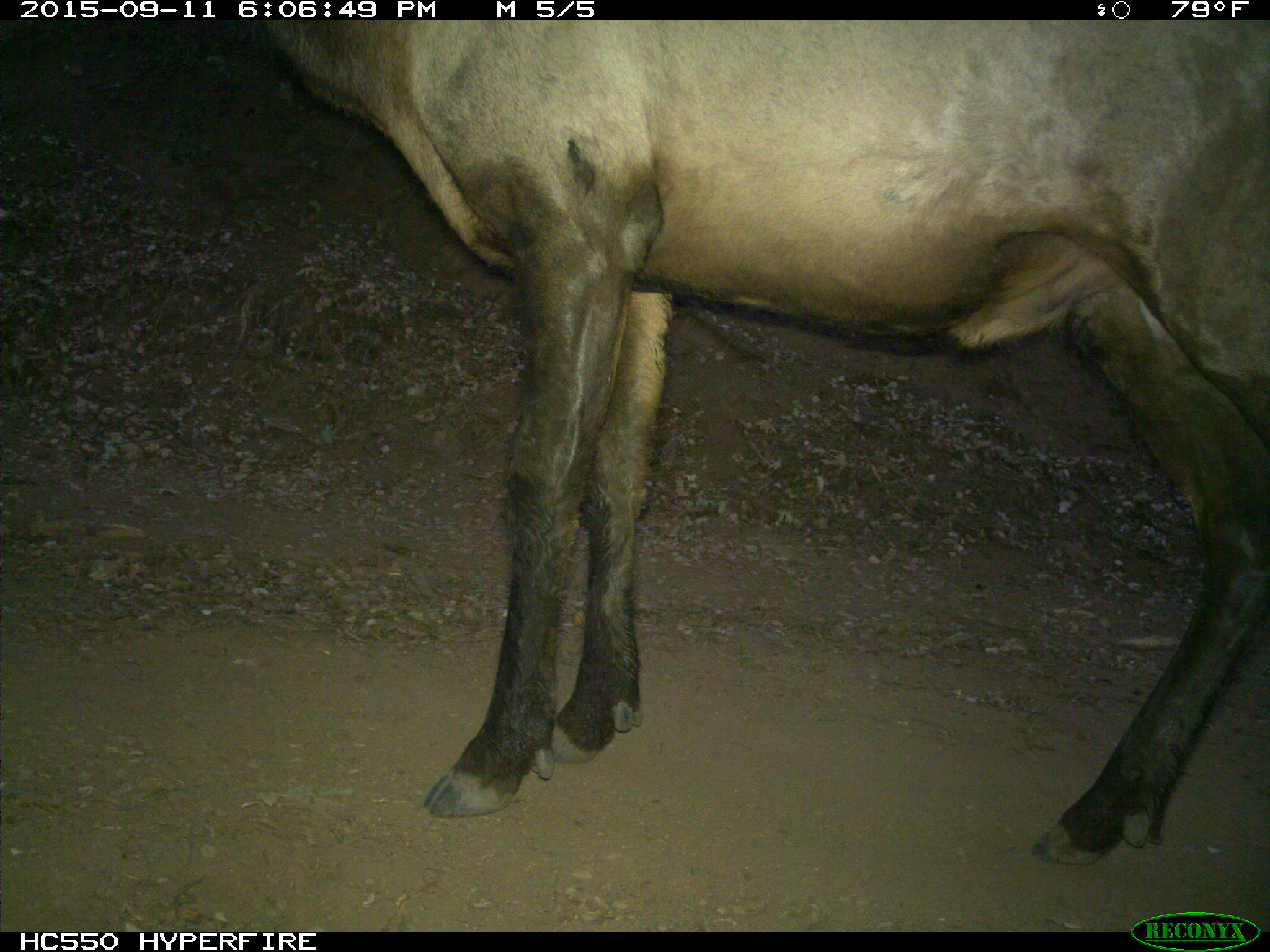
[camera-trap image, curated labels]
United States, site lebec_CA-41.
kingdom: Animalia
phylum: Chordata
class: Mammalia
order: Artiodactyla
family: Cervidae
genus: Cervus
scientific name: Cervus canadensis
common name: elk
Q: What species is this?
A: Cervus canadensis (elk).